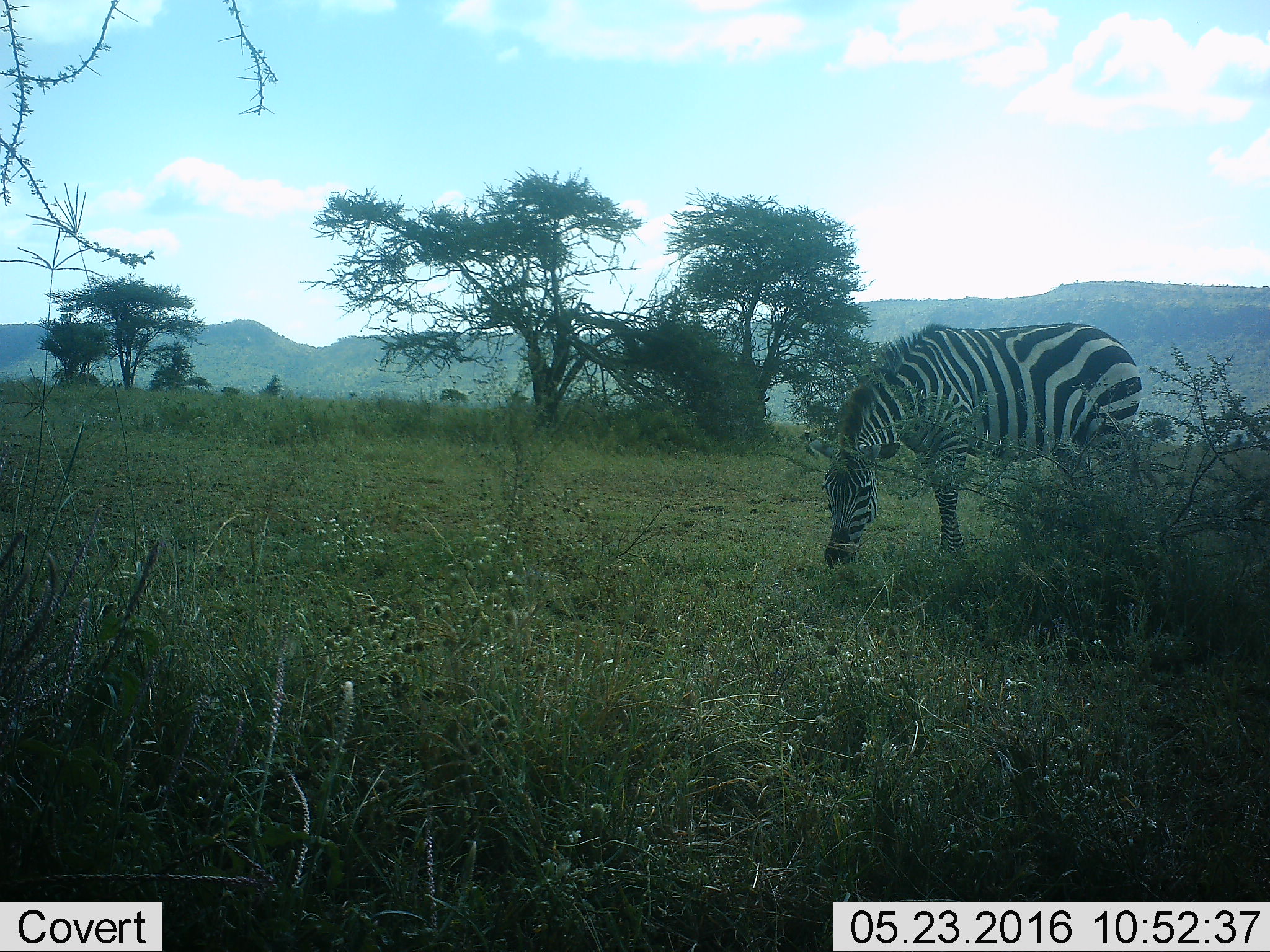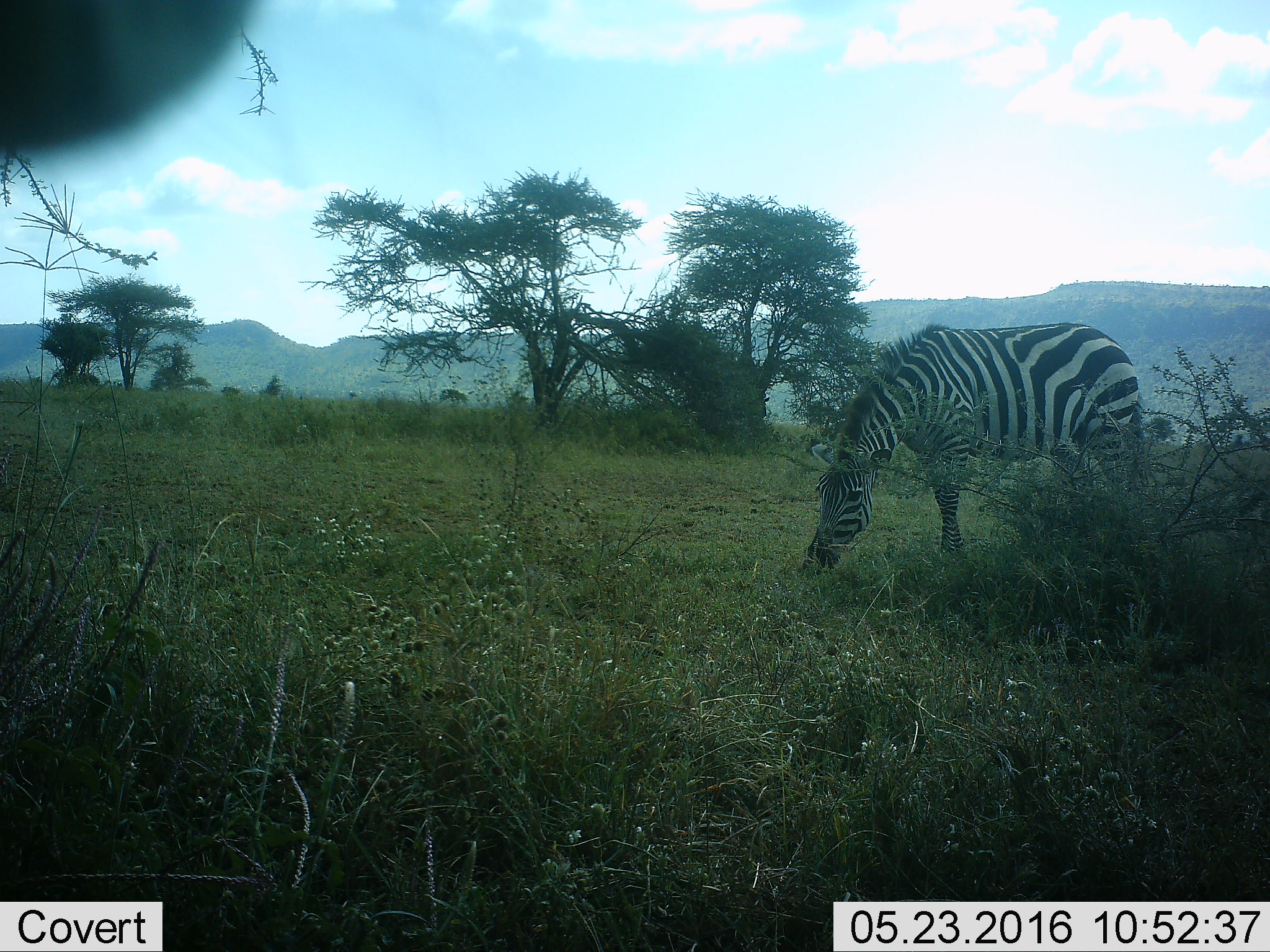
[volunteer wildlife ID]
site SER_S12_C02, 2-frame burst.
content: unidentified animal